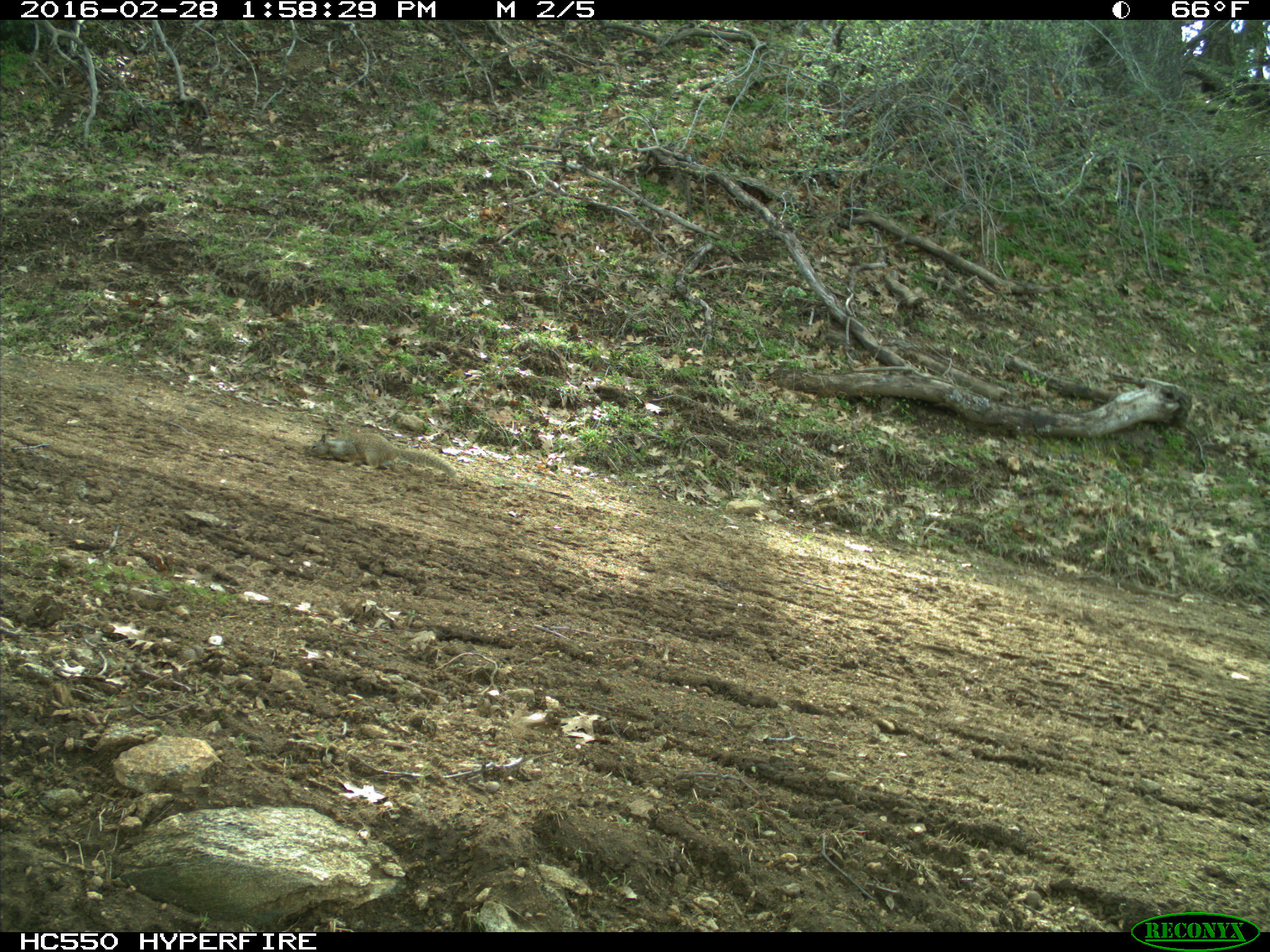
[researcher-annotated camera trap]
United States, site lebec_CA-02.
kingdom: Animalia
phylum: Chordata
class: Mammalia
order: Rodentia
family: Sciuridae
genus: Otospermophilus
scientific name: Otospermophilus beecheyi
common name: california ground squirrel